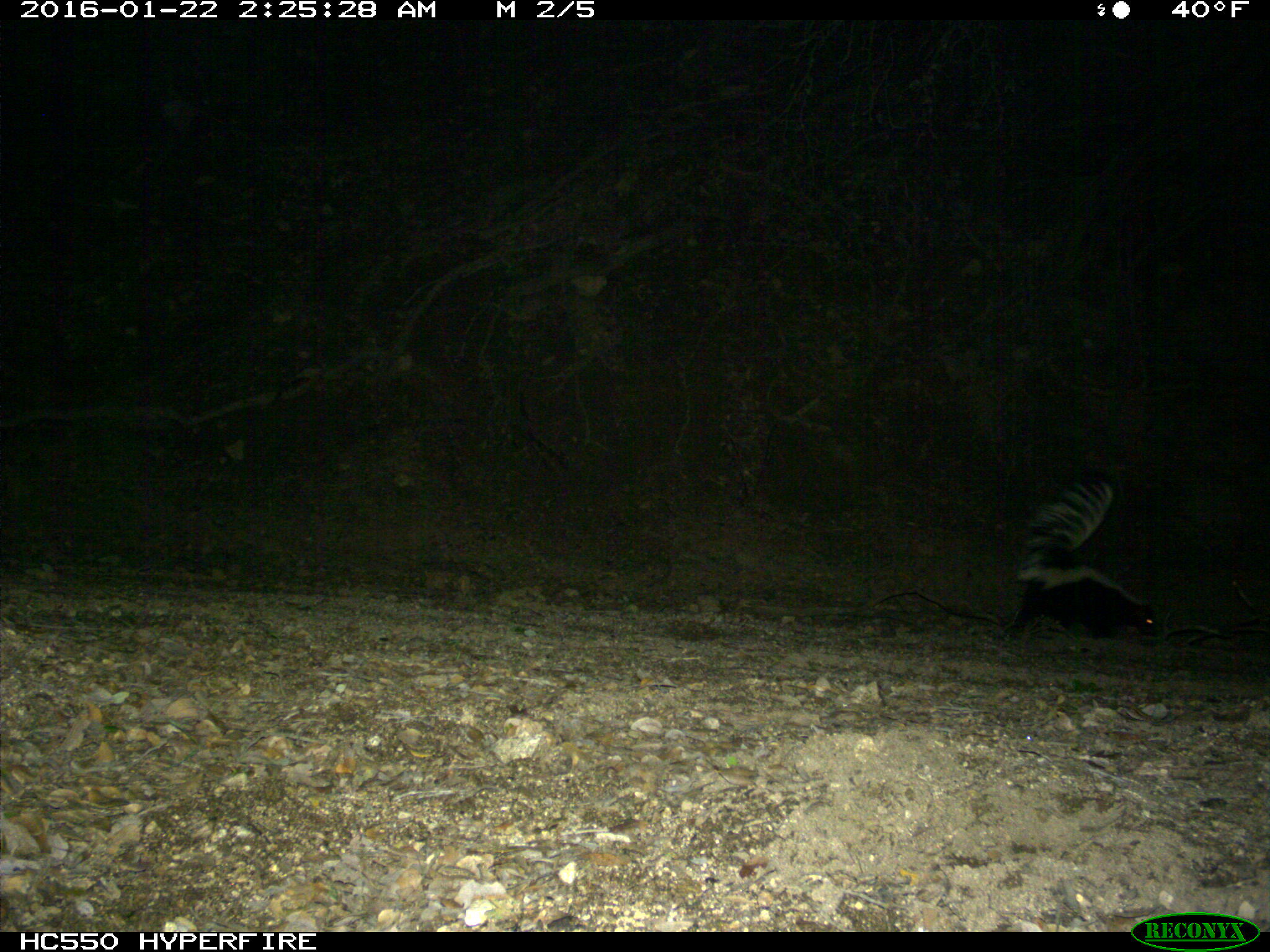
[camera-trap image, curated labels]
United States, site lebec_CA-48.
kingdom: Animalia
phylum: Chordata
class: Mammalia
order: Carnivora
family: Mephitidae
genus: Mephitis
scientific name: Mephitis mephitis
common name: striped skunk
Mephitis mephitis (striped skunk).